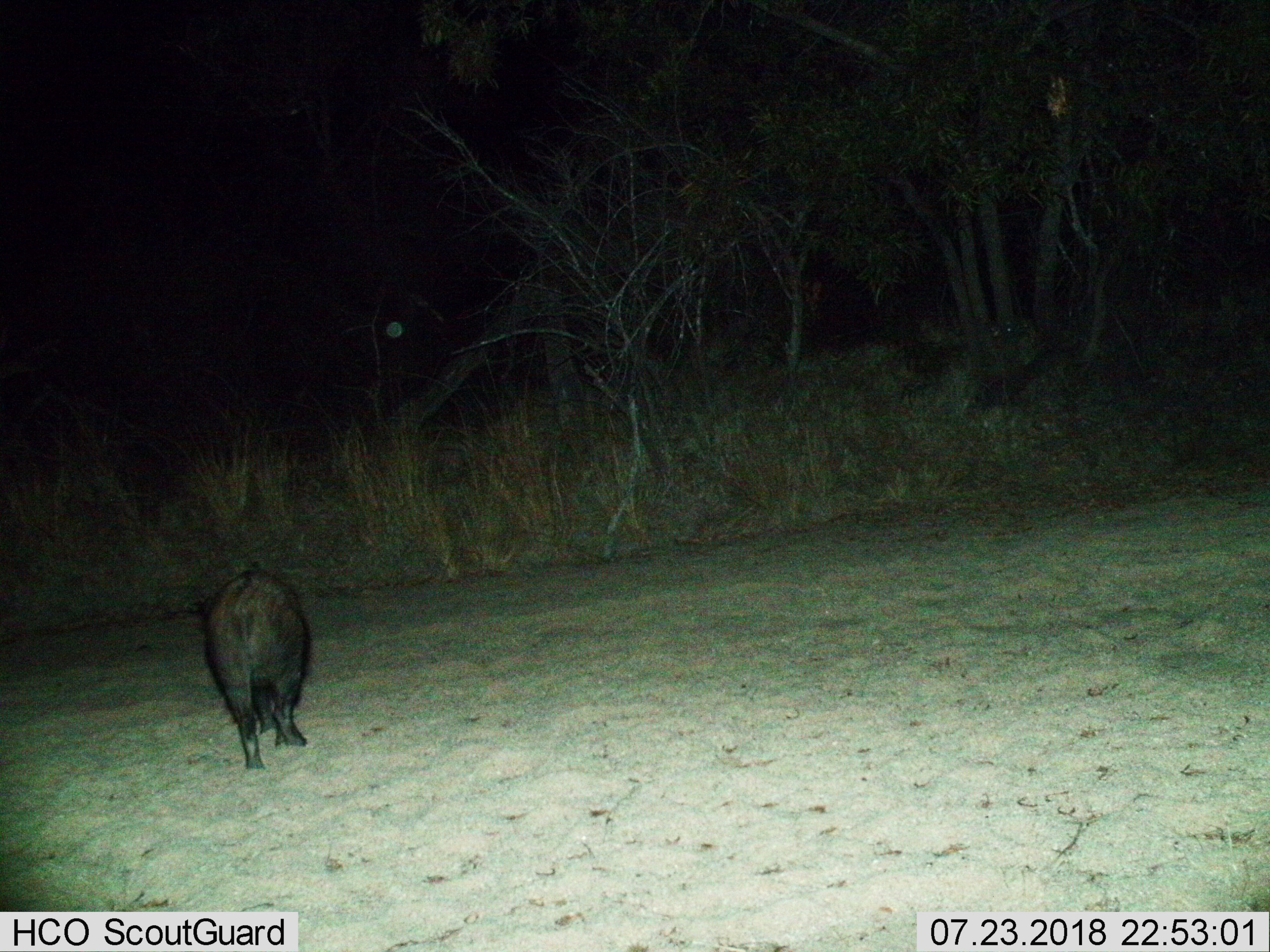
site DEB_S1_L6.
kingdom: Animalia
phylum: Chordata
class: Mammalia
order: Artiodactyla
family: Suidae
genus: Potamochoerus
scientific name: Potamochoerus larvatus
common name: bushpig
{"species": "bushpig (Potamochoerus larvatus)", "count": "1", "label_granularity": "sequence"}